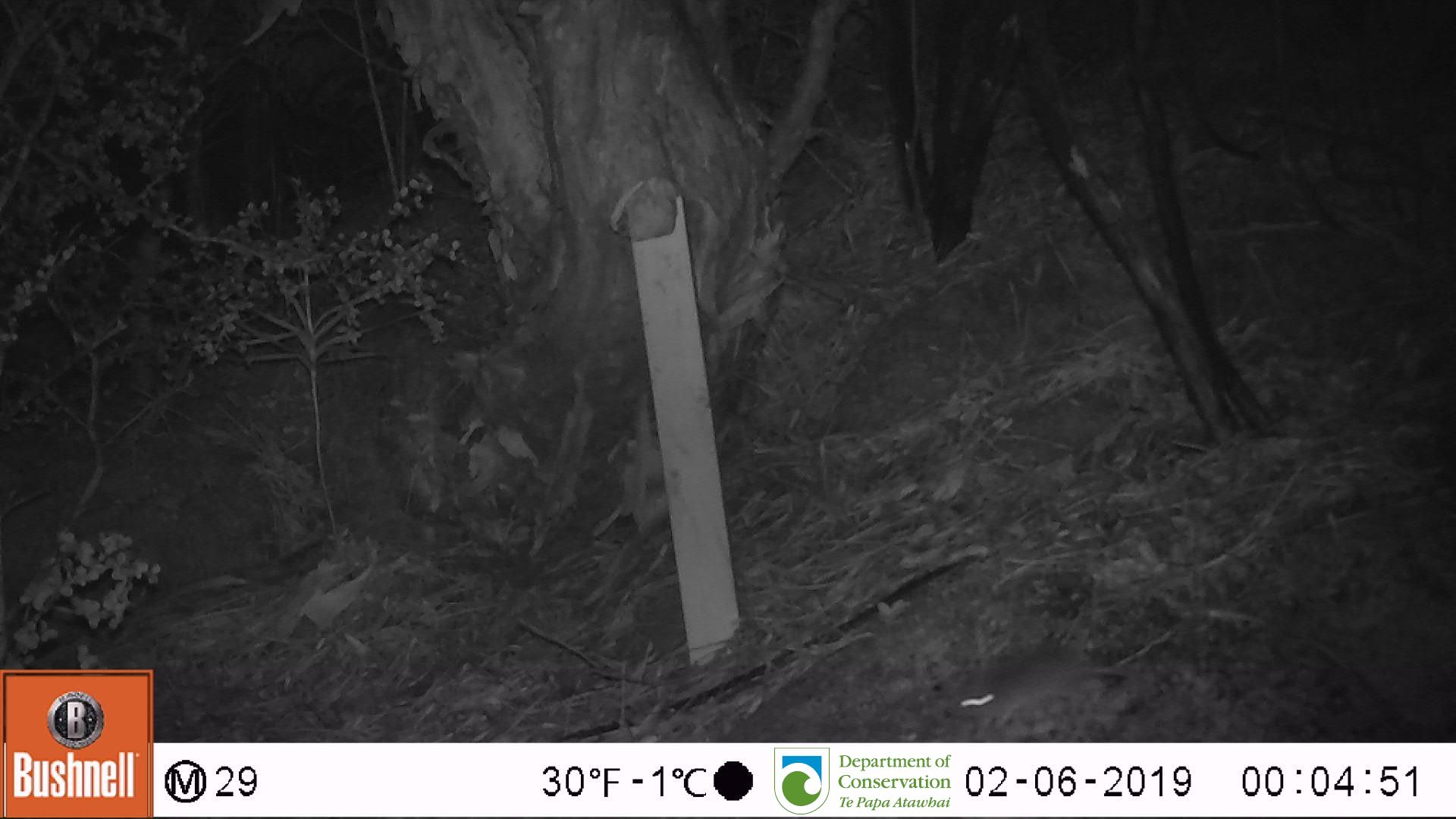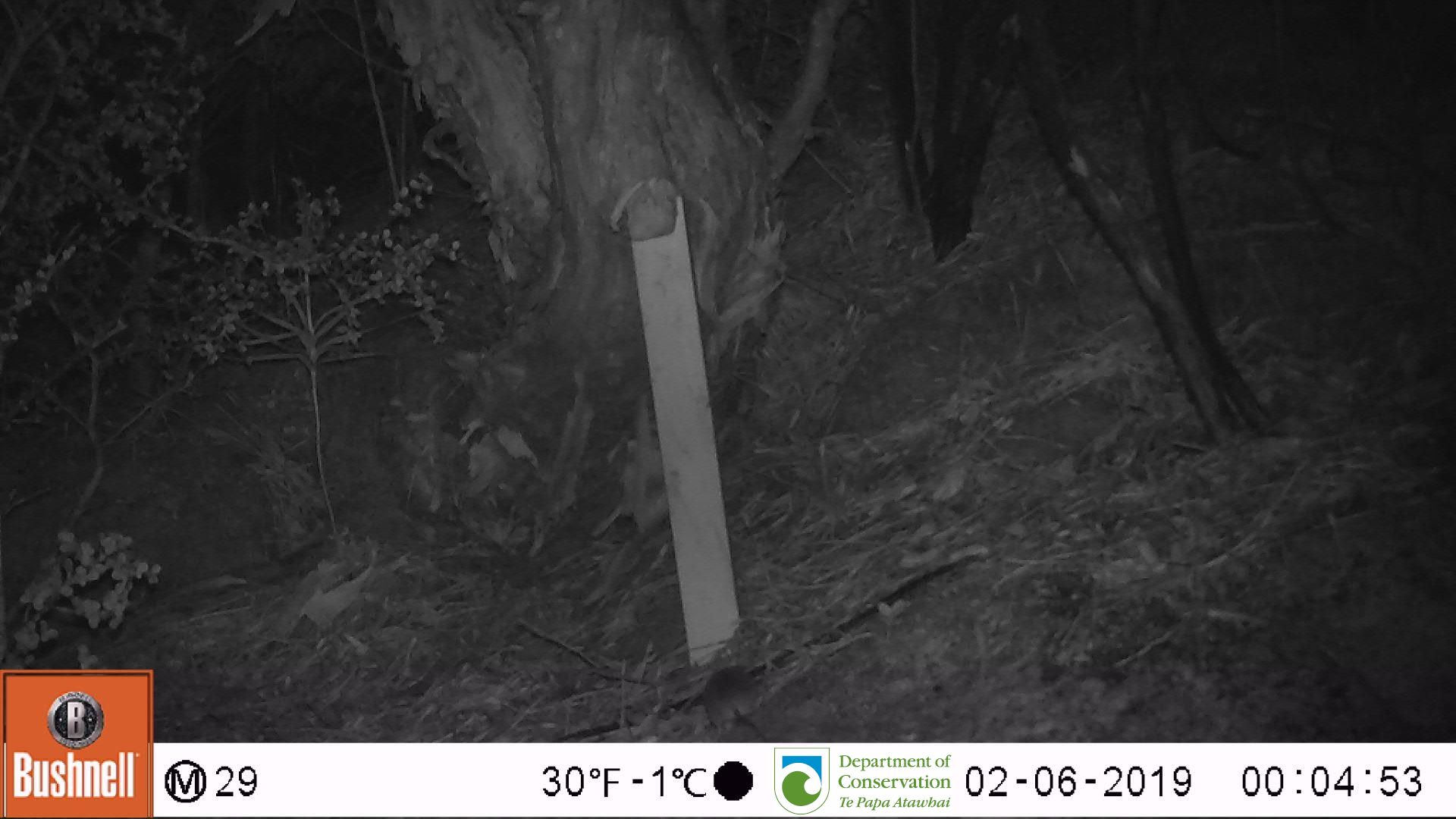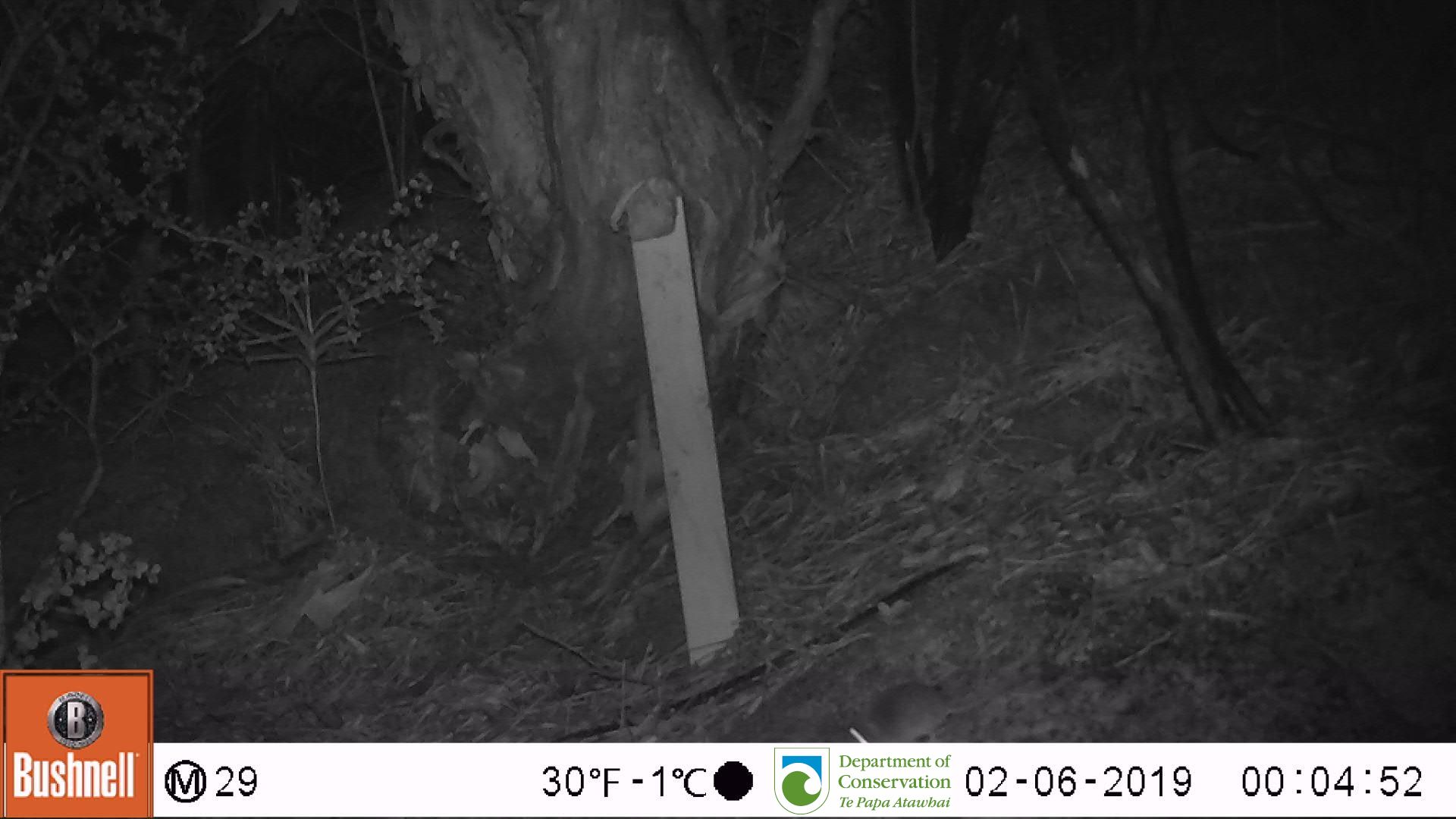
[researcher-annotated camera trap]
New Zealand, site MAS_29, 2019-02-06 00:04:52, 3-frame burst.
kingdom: Animalia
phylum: Chordata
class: Mammalia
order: Rodentia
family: Muridae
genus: Mus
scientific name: Mus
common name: mouse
Mouse (Mus).